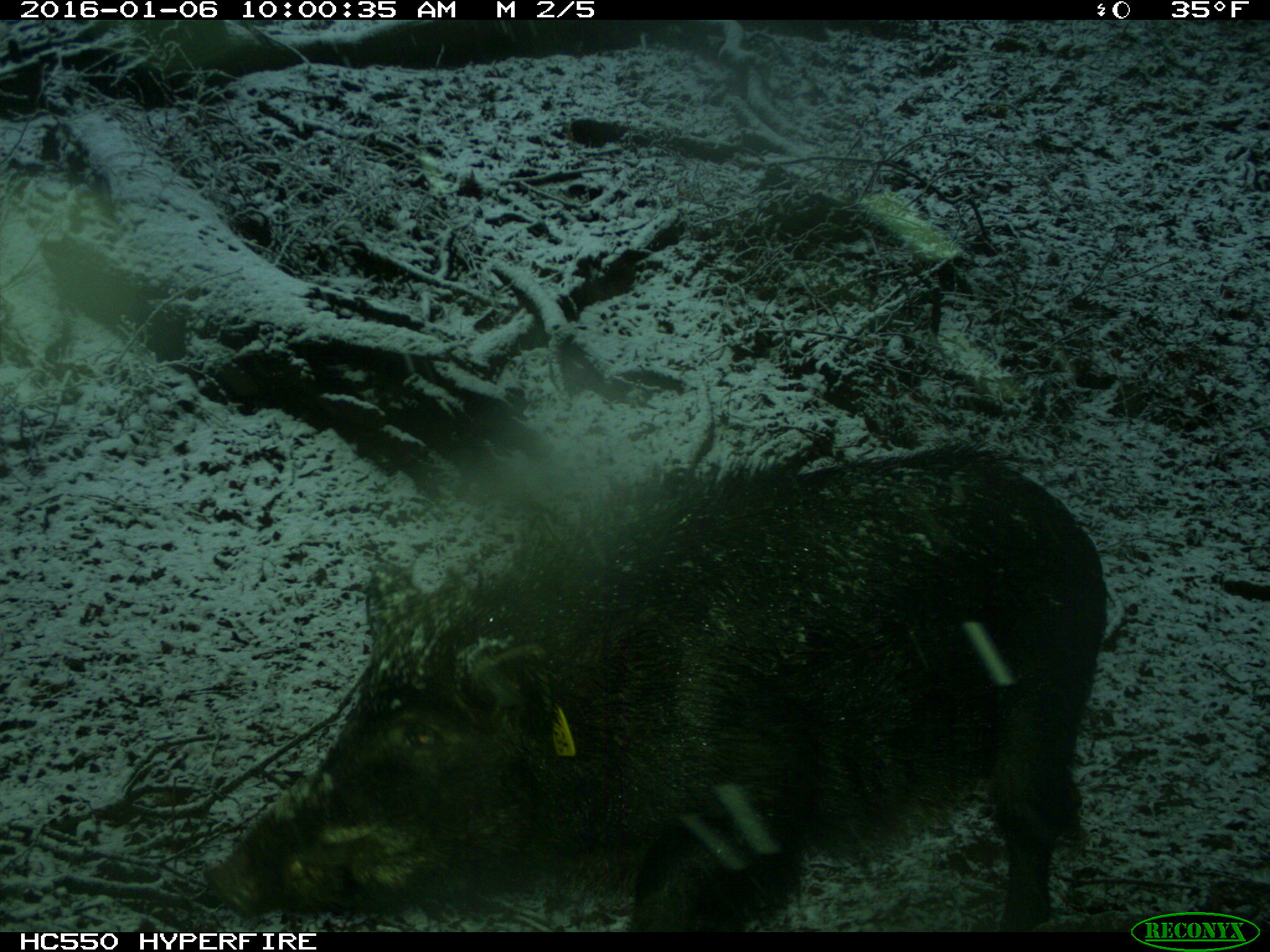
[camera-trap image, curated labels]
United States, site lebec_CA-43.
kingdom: Animalia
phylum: Chordata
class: Mammalia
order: Artiodactyla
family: Suidae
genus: Sus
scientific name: Sus scrofa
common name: wild boar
Sus scrofa (wild boar).